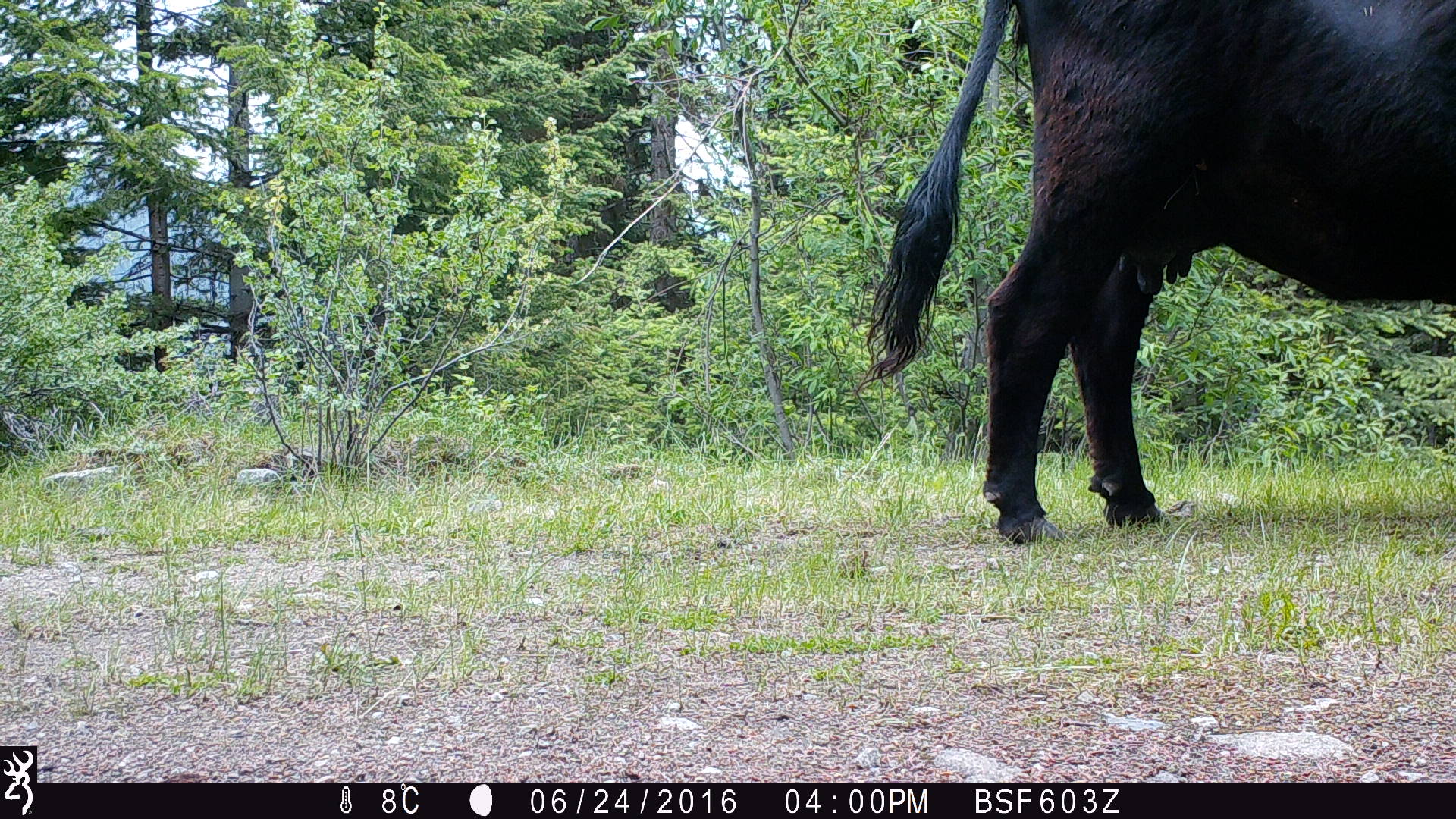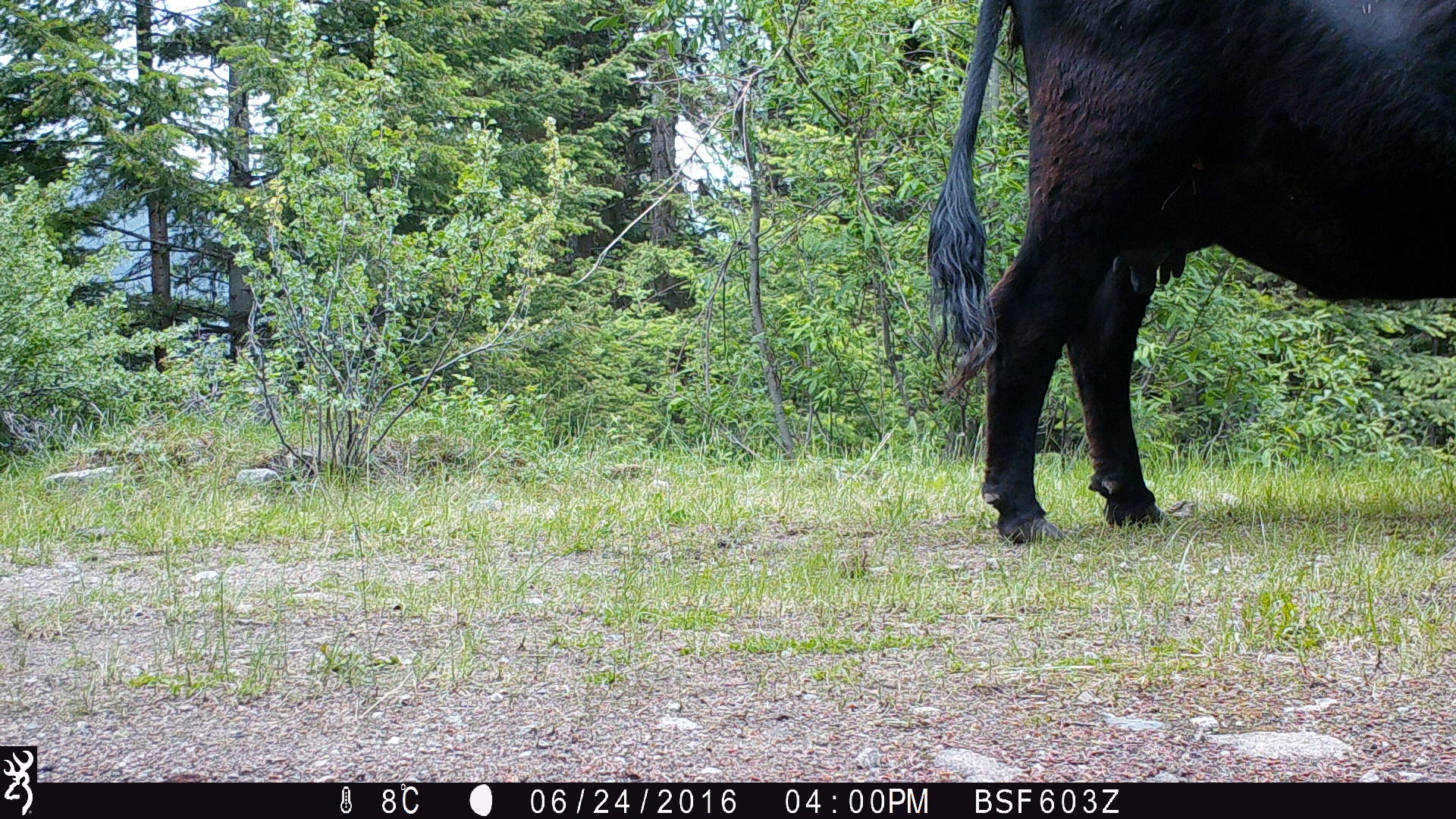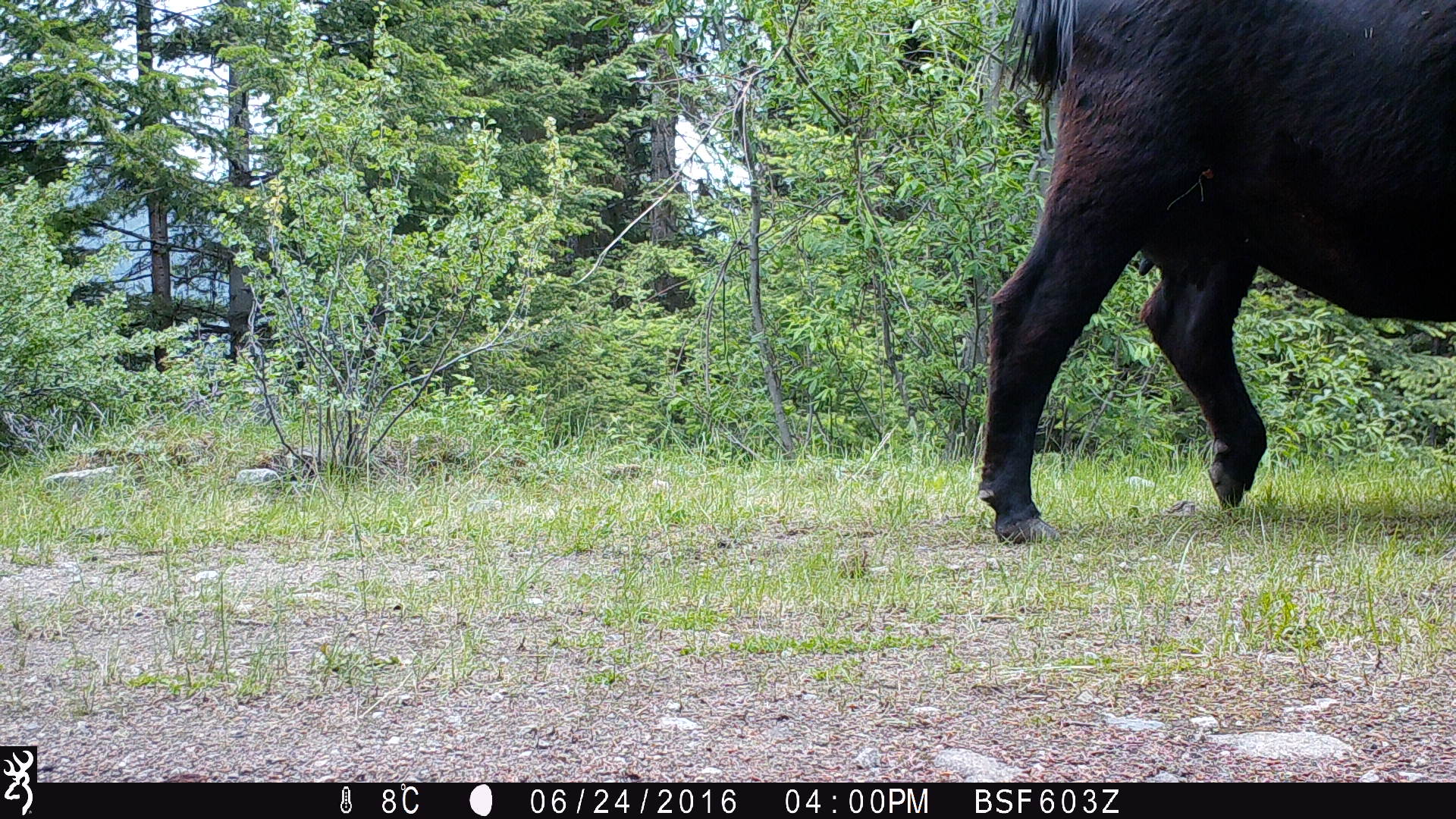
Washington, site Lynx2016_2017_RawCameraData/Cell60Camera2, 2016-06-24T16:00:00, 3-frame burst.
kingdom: Animalia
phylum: Chordata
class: Mammalia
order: Artiodactyla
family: Bovidae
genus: Bos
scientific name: Bos taurus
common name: domestic cattle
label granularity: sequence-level